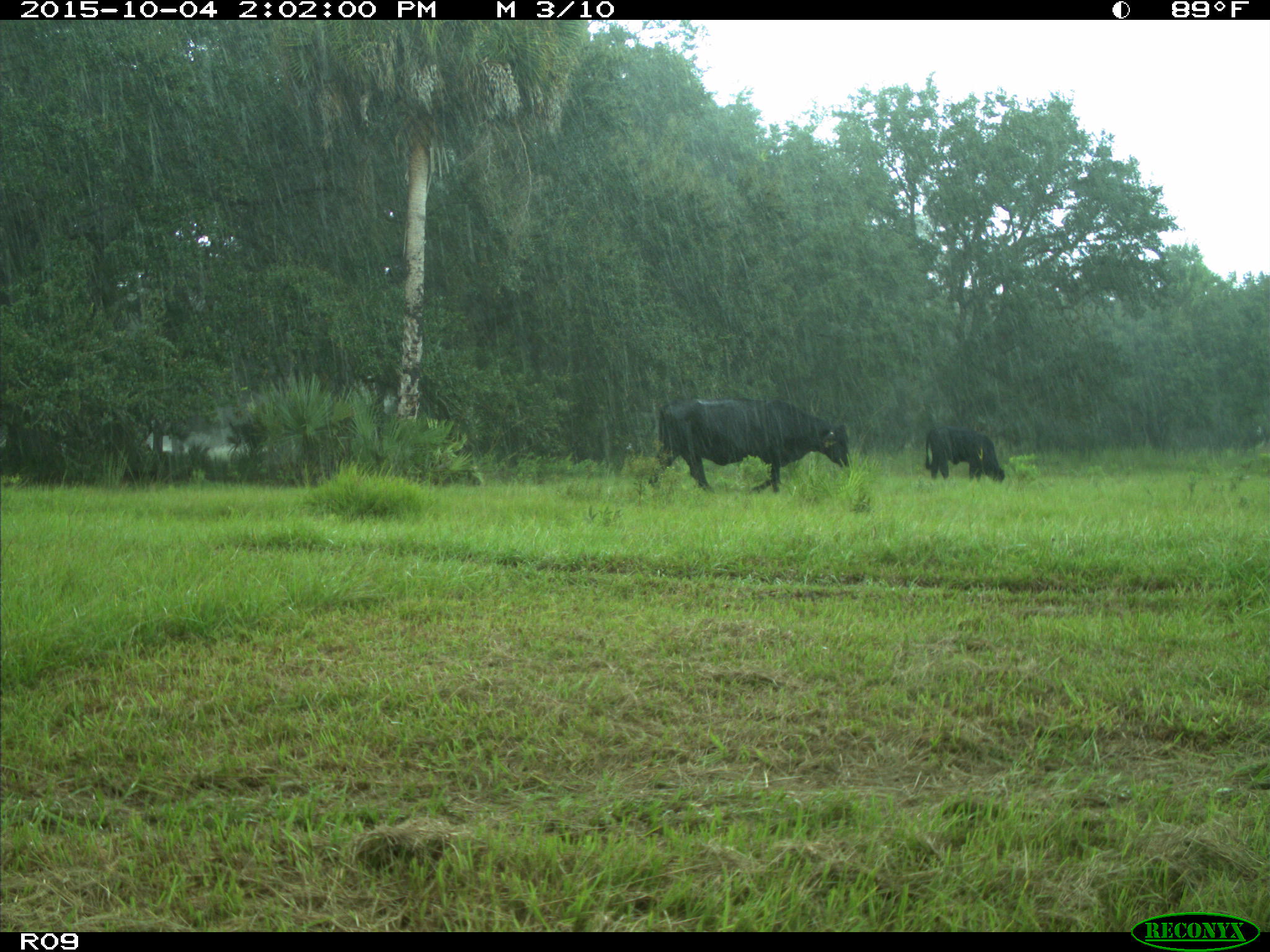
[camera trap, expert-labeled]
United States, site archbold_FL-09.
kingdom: Animalia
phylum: Chordata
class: Mammalia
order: Artiodactyla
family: Bovidae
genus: Bos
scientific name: Bos taurus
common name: domestic cow